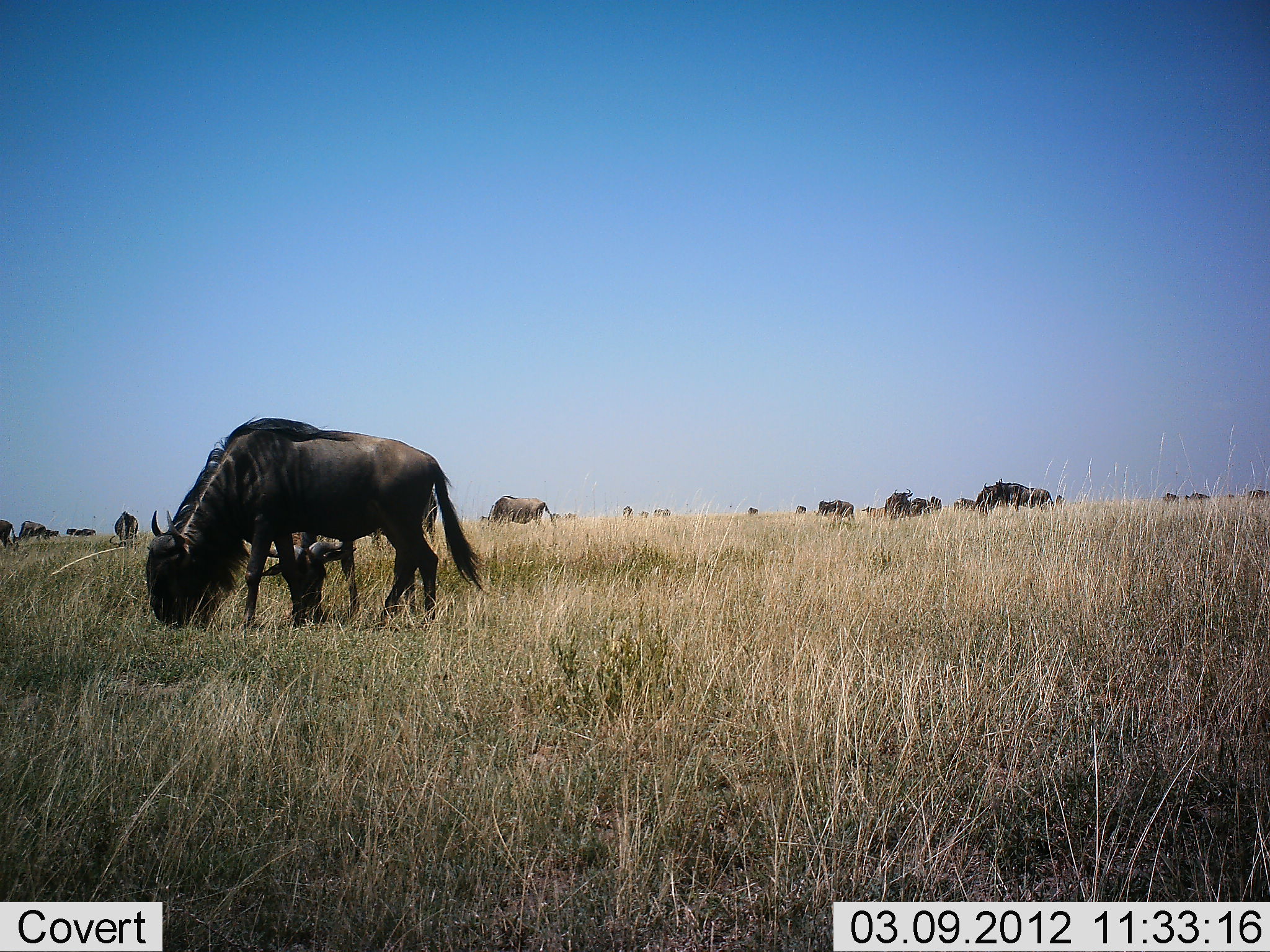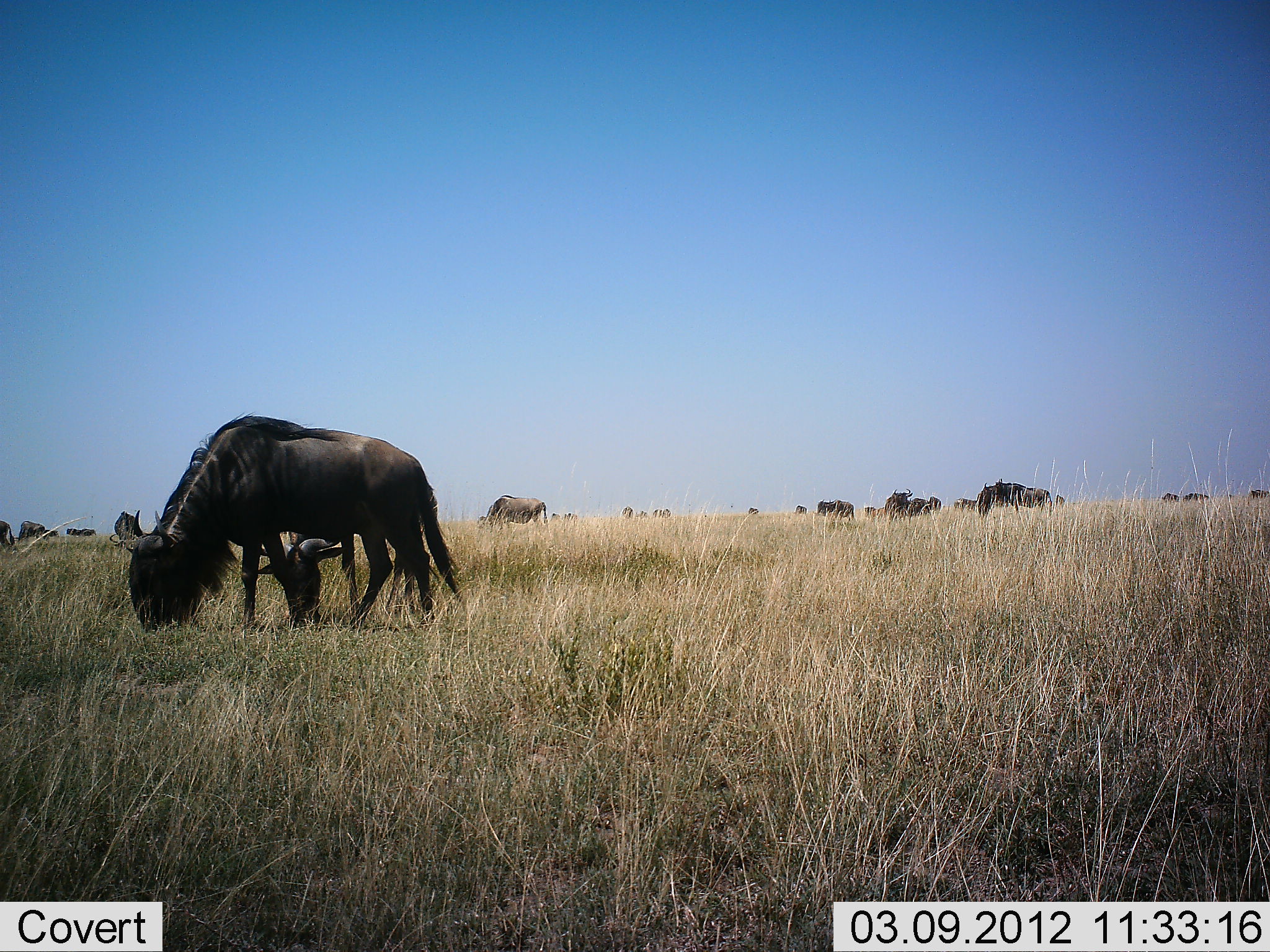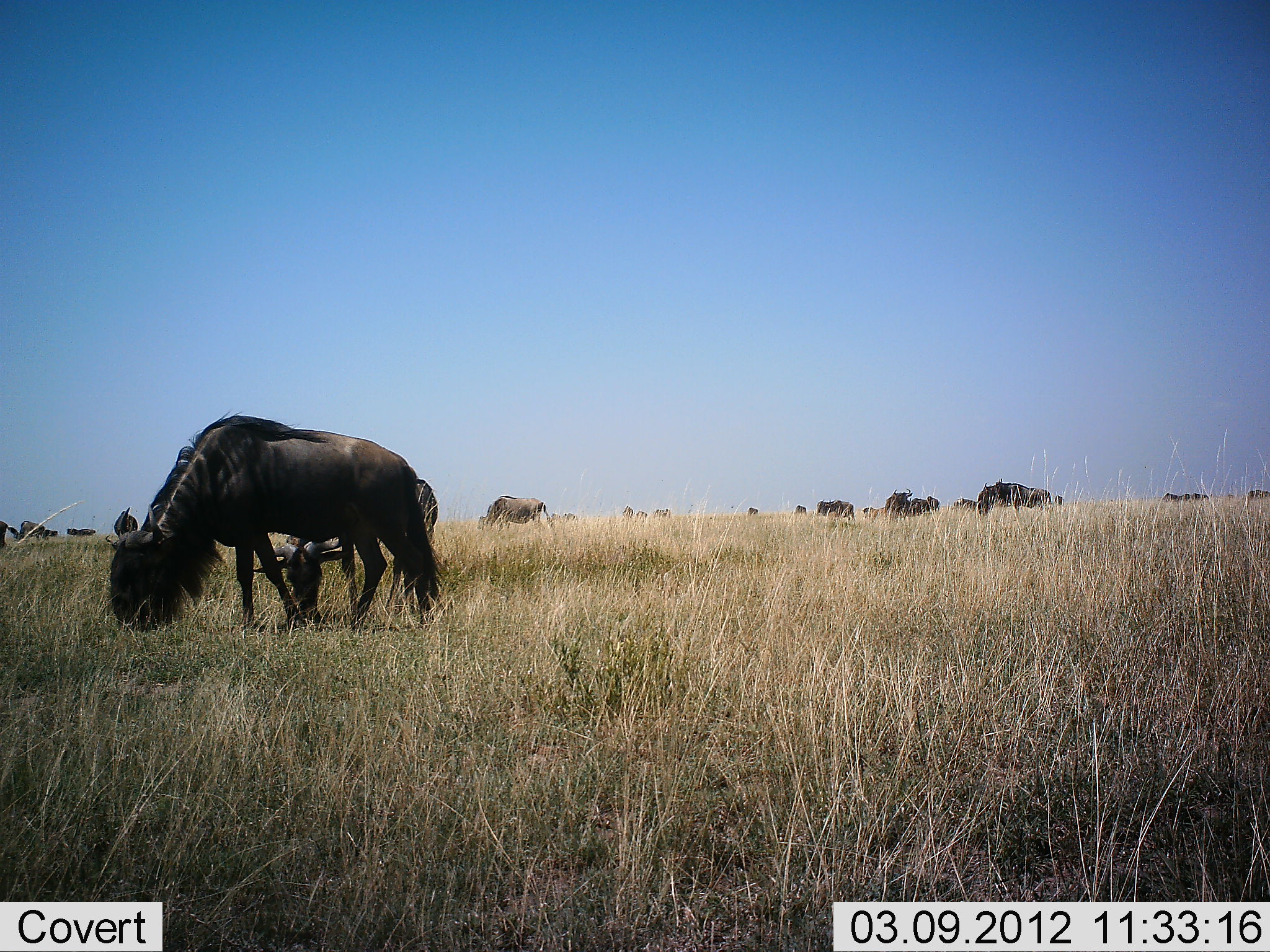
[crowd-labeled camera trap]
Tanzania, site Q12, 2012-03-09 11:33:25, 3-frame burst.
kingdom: Animalia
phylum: Chordata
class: Mammalia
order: Artiodactyla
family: Bovidae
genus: Connochaetes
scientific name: Connochaetes taurinus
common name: blue wildebeest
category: wildebeest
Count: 11-50.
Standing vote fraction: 29%.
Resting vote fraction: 6%.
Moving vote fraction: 12%.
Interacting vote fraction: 0%.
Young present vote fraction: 6%.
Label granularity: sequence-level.